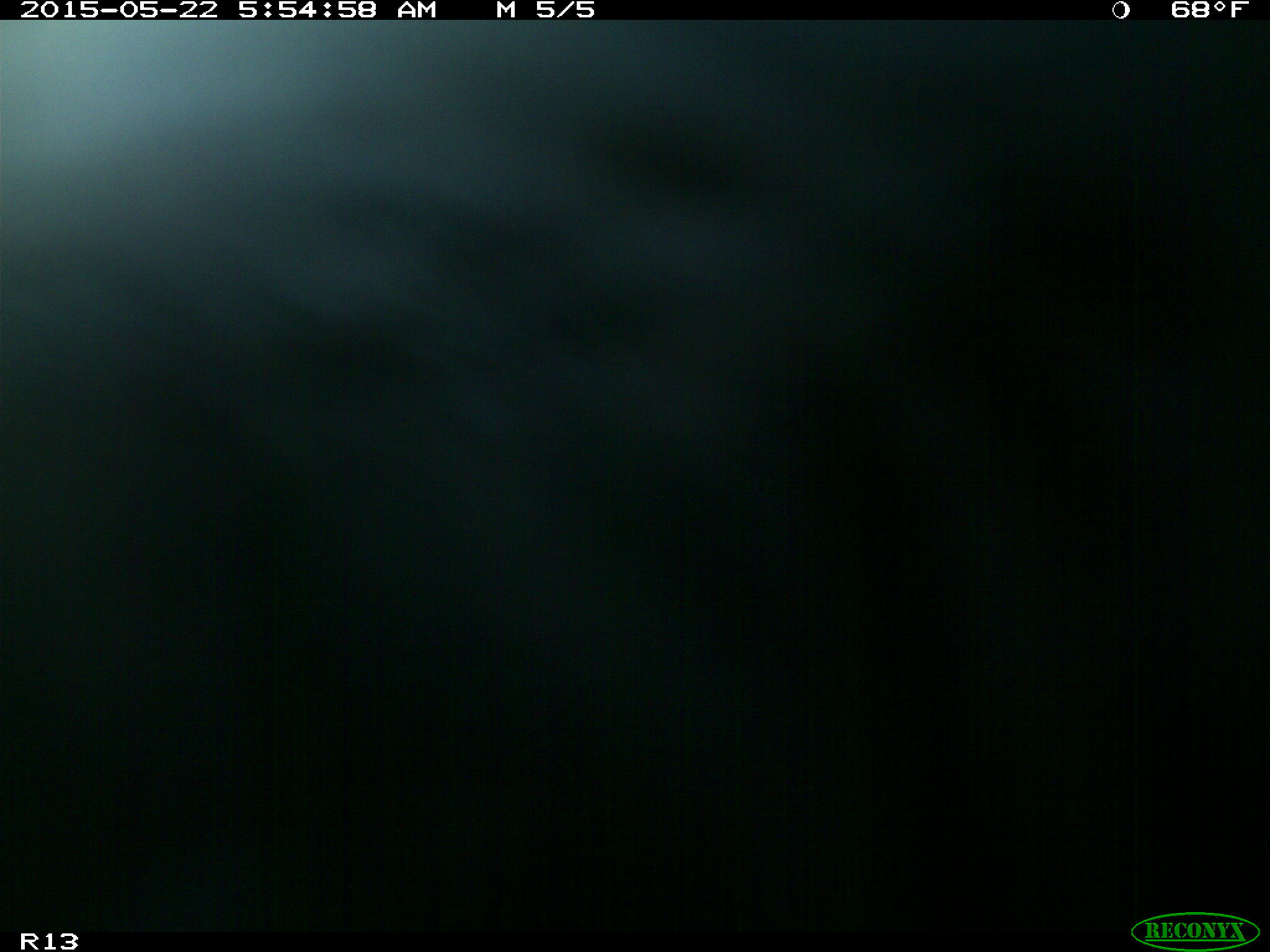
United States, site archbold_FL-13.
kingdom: Animalia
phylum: Chordata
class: Mammalia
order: Artiodactyla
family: Bovidae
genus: Bos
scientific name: Bos taurus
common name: domestic cow